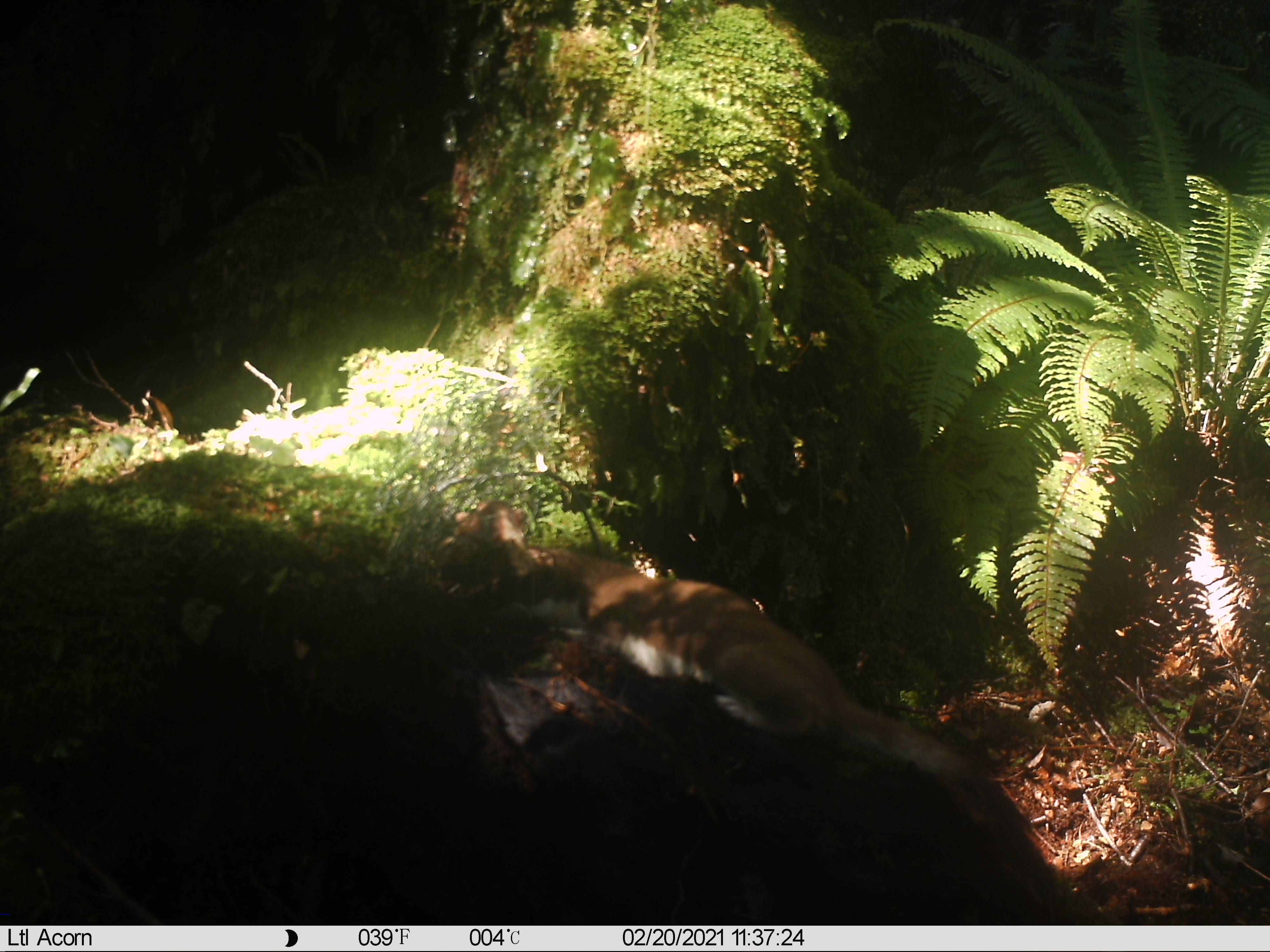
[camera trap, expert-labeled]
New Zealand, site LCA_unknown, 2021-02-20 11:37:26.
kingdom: Animalia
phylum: Chordata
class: Mammalia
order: Carnivora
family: Mustelidae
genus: Mustela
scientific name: Mustela erminea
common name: stoat